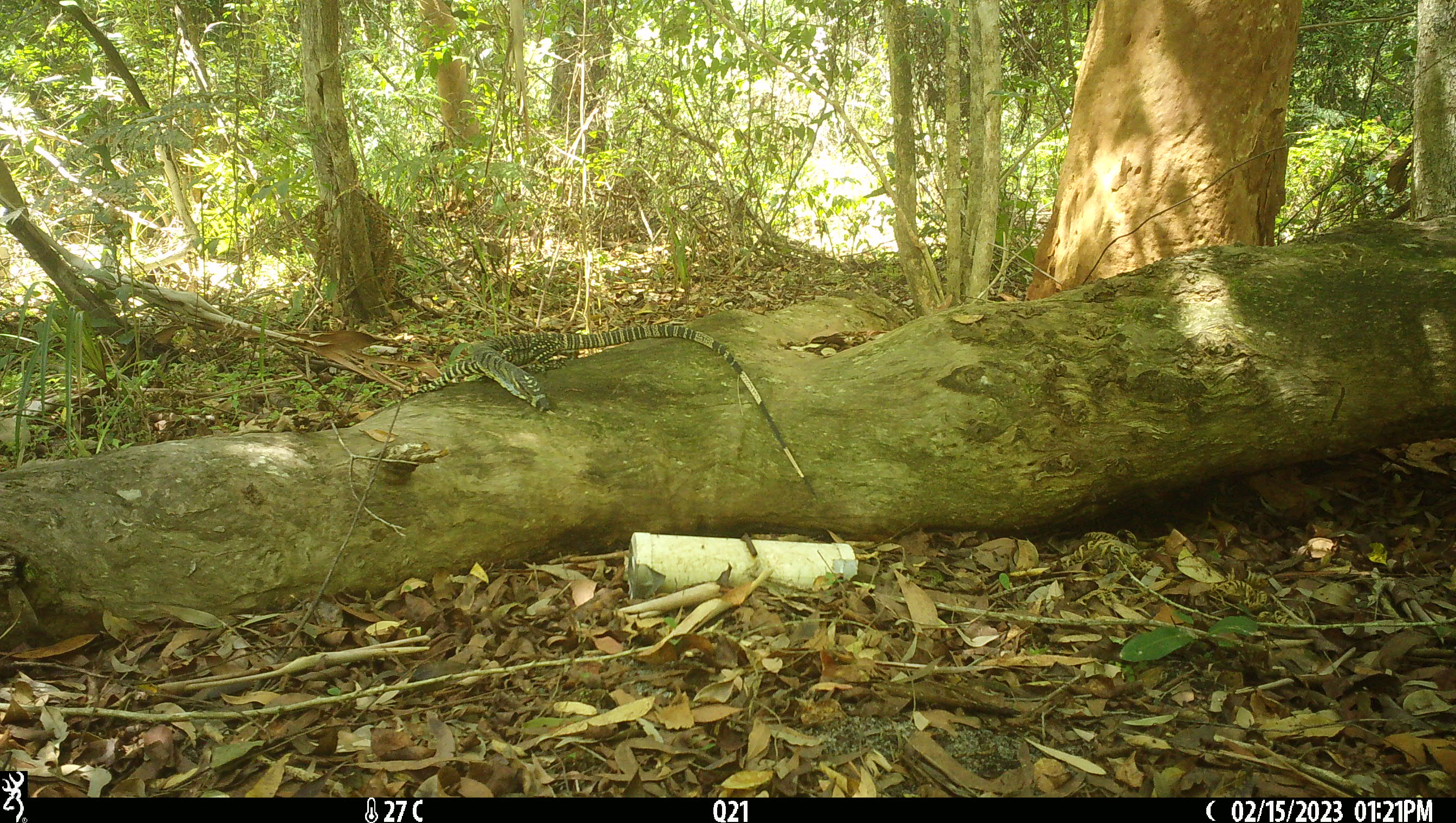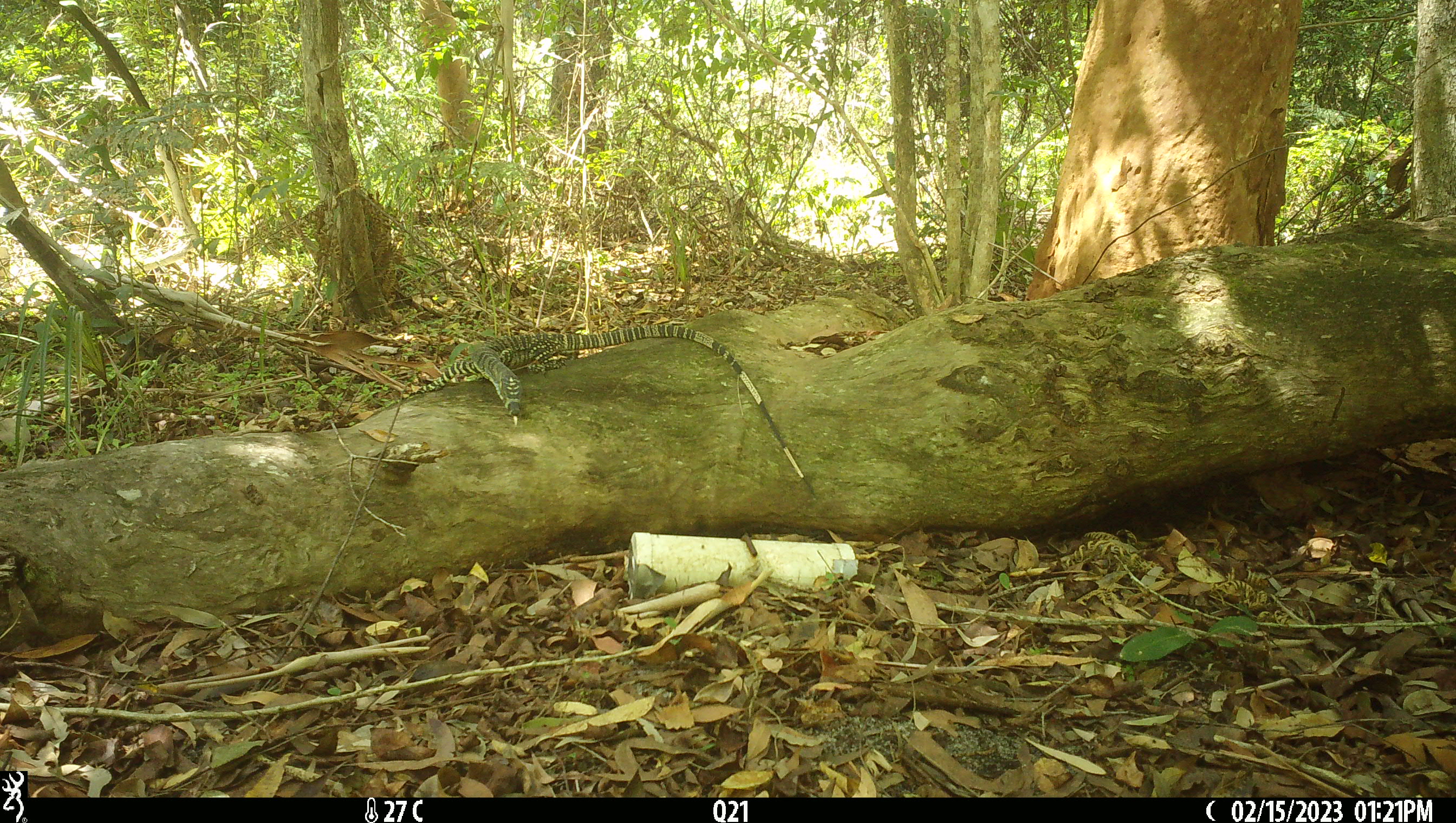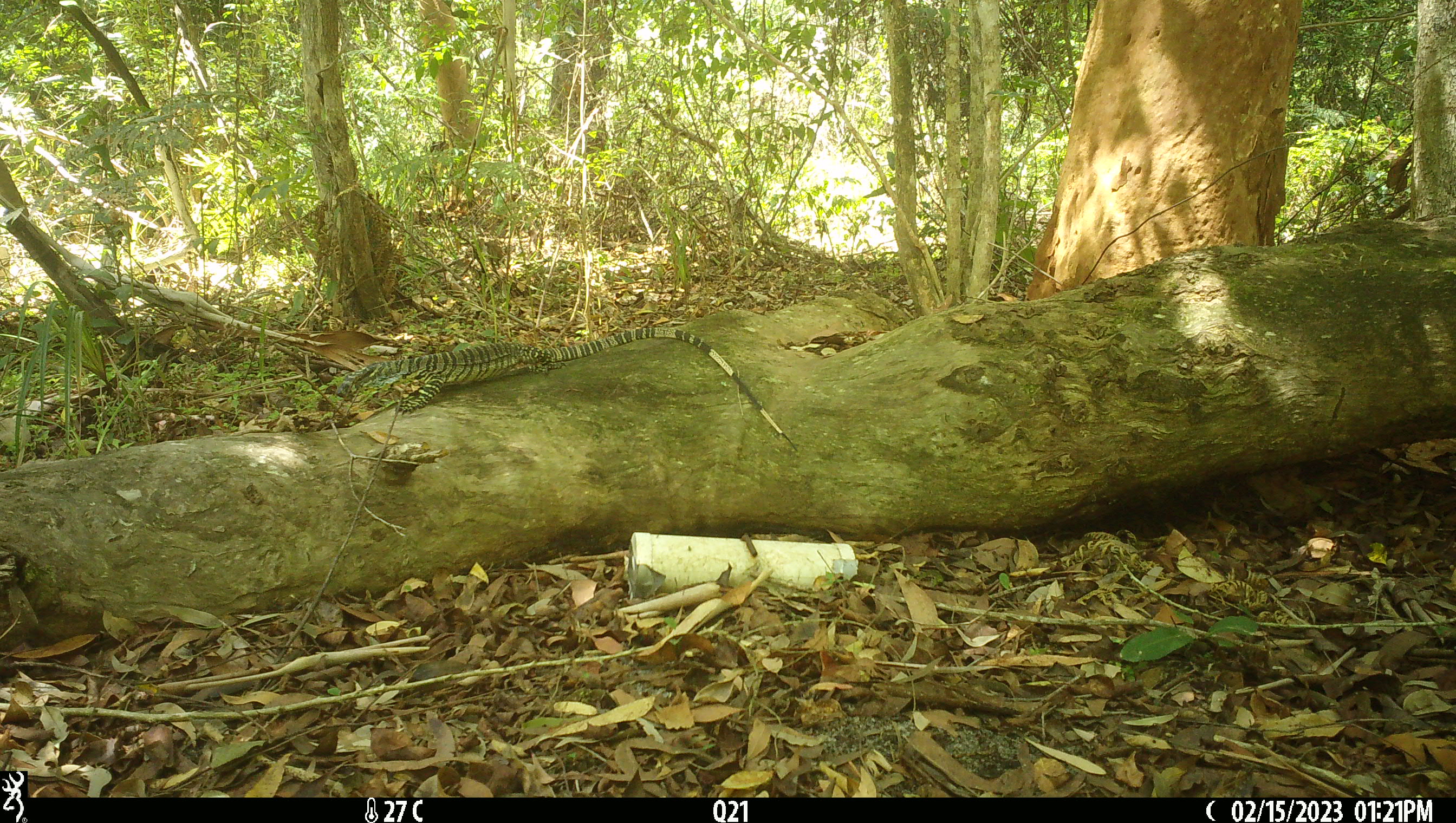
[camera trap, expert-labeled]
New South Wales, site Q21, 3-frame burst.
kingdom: Animalia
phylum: Chordata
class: Reptilia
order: Squamata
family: Varanidae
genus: Varanus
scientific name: Varanus varius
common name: lace monitor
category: goanna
Goanna (lace monitor) (Varanus varius).